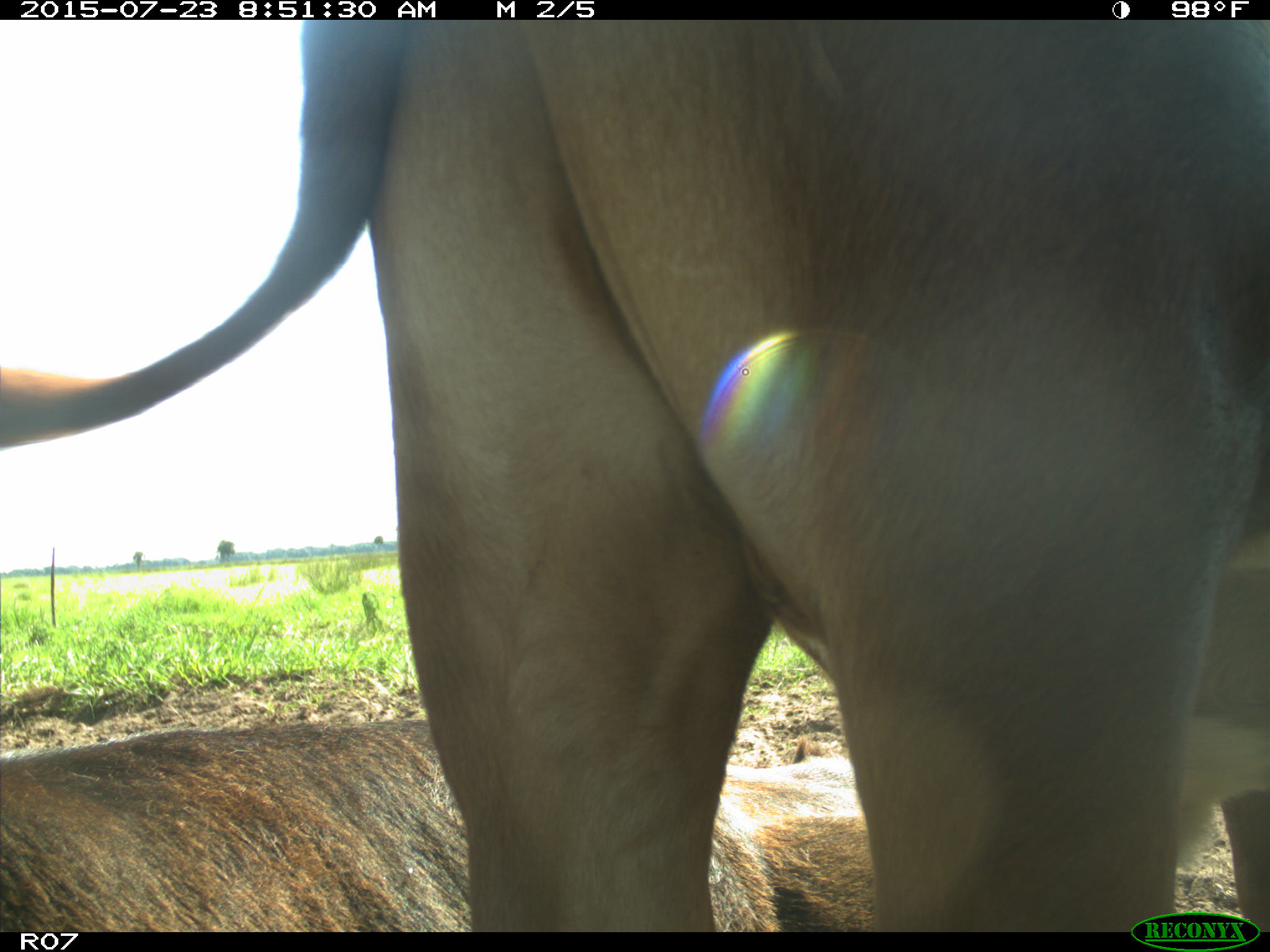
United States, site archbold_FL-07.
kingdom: Animalia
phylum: Chordata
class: Mammalia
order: Artiodactyla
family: Bovidae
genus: Bos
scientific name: Bos taurus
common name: domestic cow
Bos taurus (domestic cow).